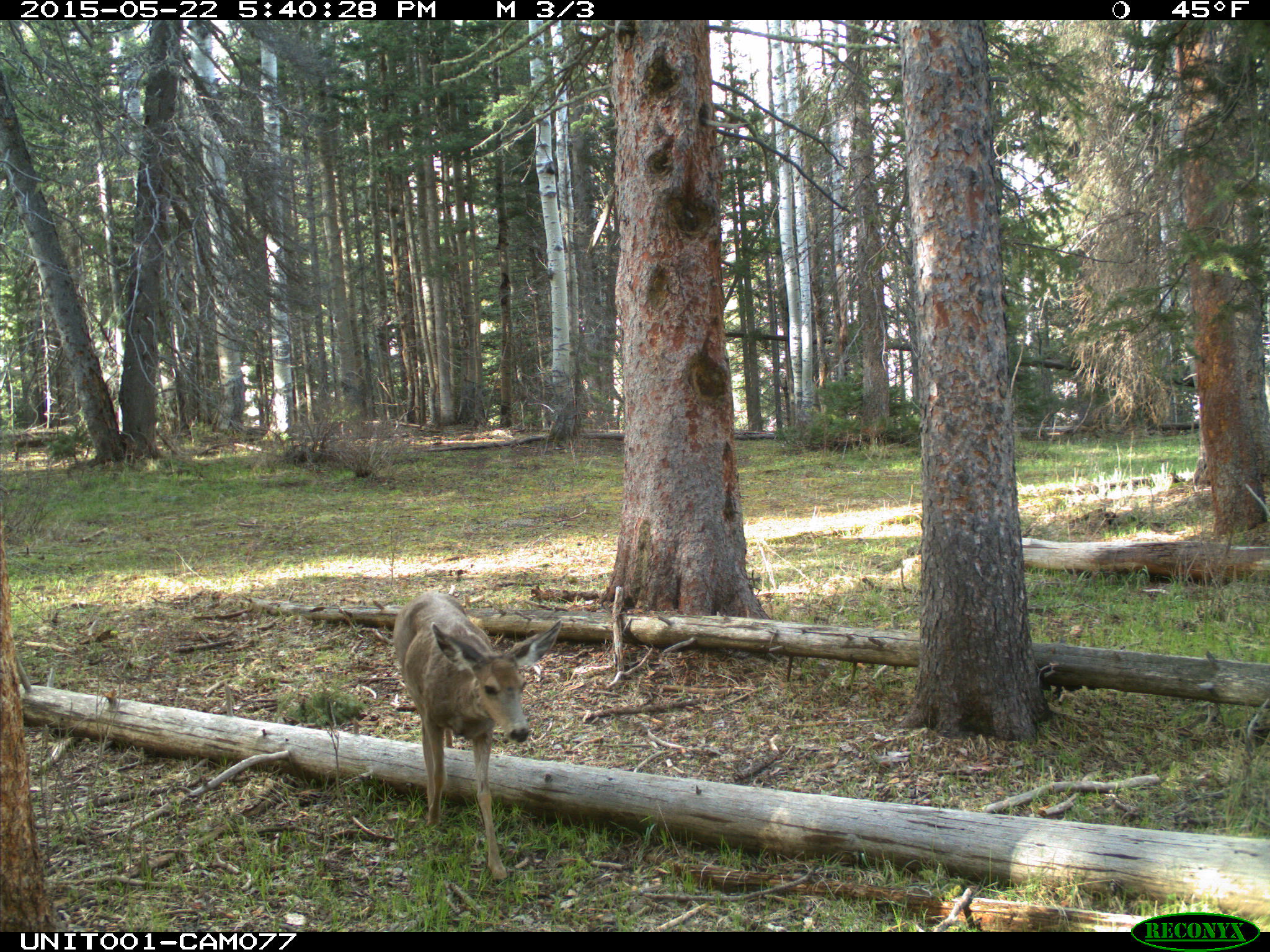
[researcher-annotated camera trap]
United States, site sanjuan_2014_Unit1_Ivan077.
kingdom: Animalia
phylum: Chordata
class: Mammalia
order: Artiodactyla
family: Cervidae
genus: Odocoileus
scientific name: Odocoileus hemionus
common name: mule deer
Odocoileus hemionus (mule deer).